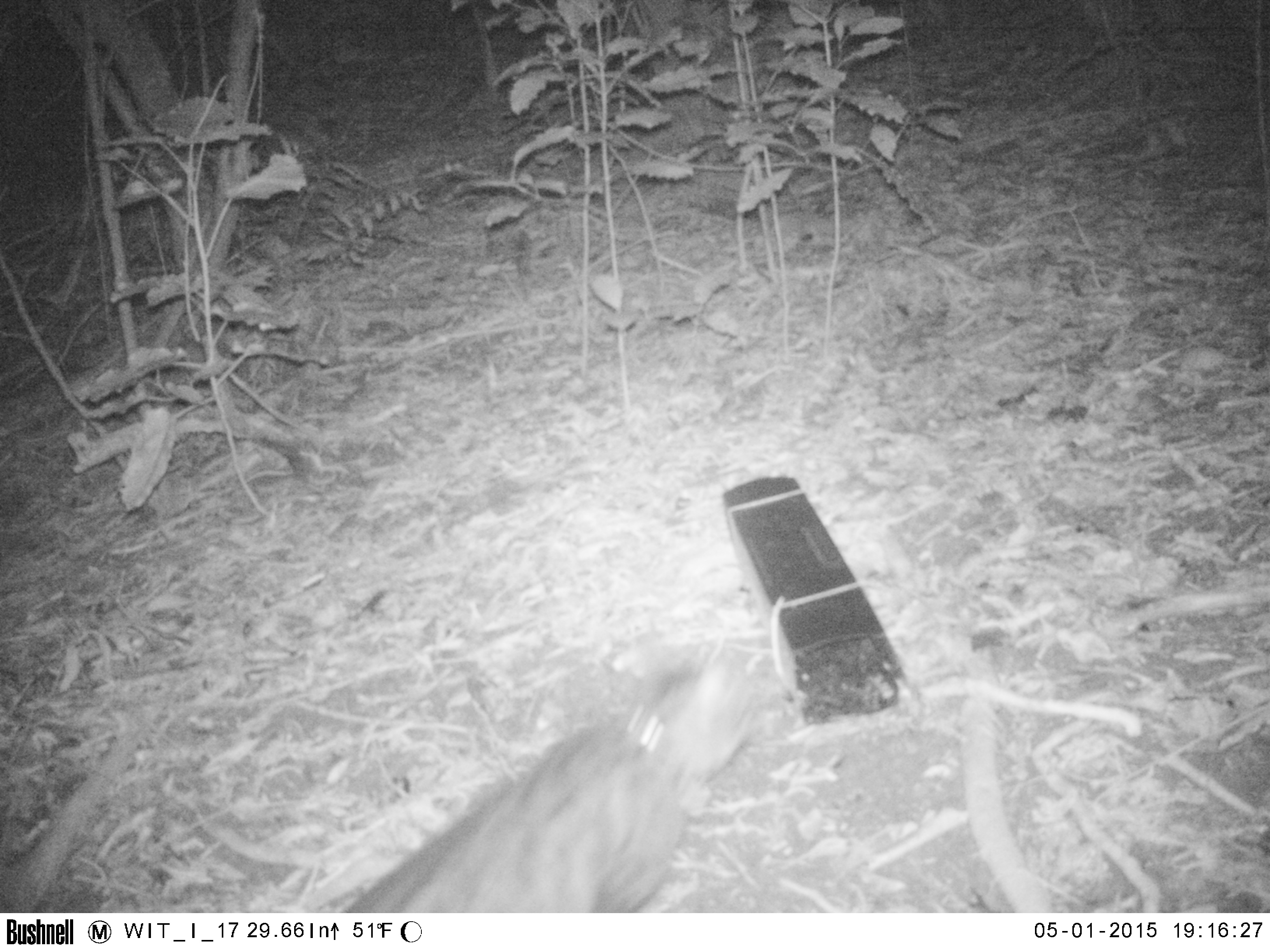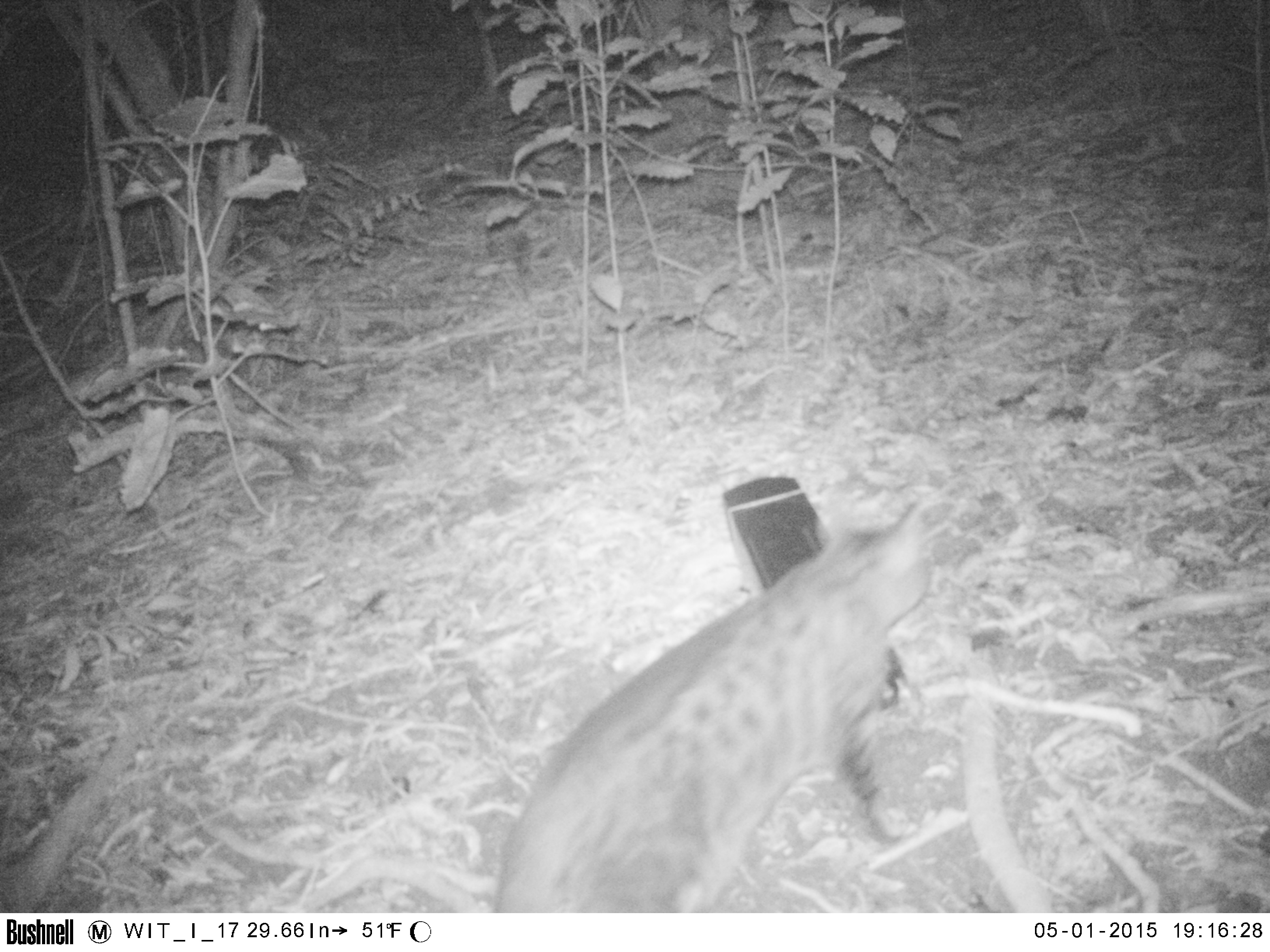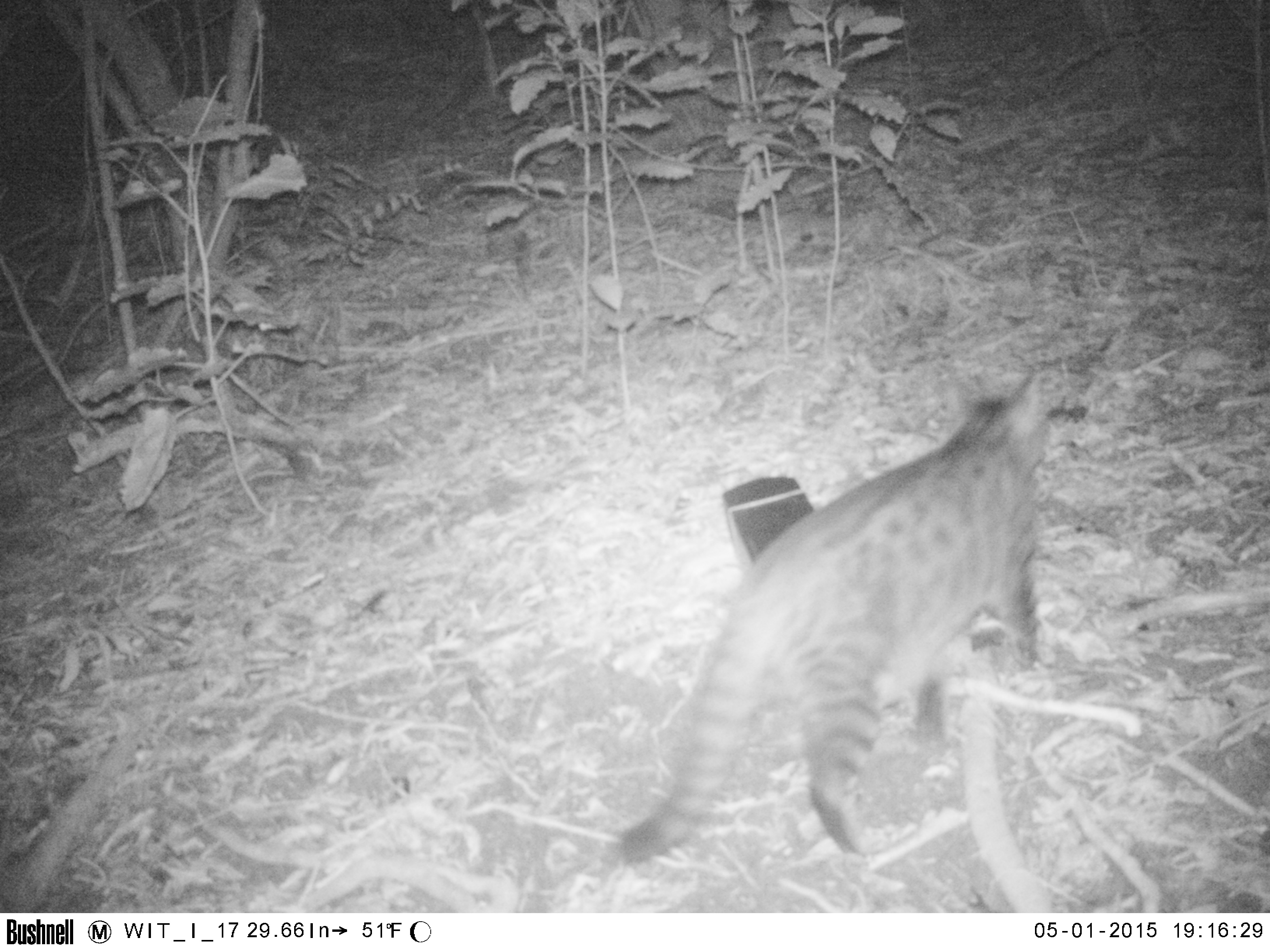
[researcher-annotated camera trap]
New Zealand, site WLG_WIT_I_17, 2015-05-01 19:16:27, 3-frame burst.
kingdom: Animalia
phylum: Chordata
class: Mammalia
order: Carnivora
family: Felidae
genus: Felis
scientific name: Felis catus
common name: domestic cat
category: cat